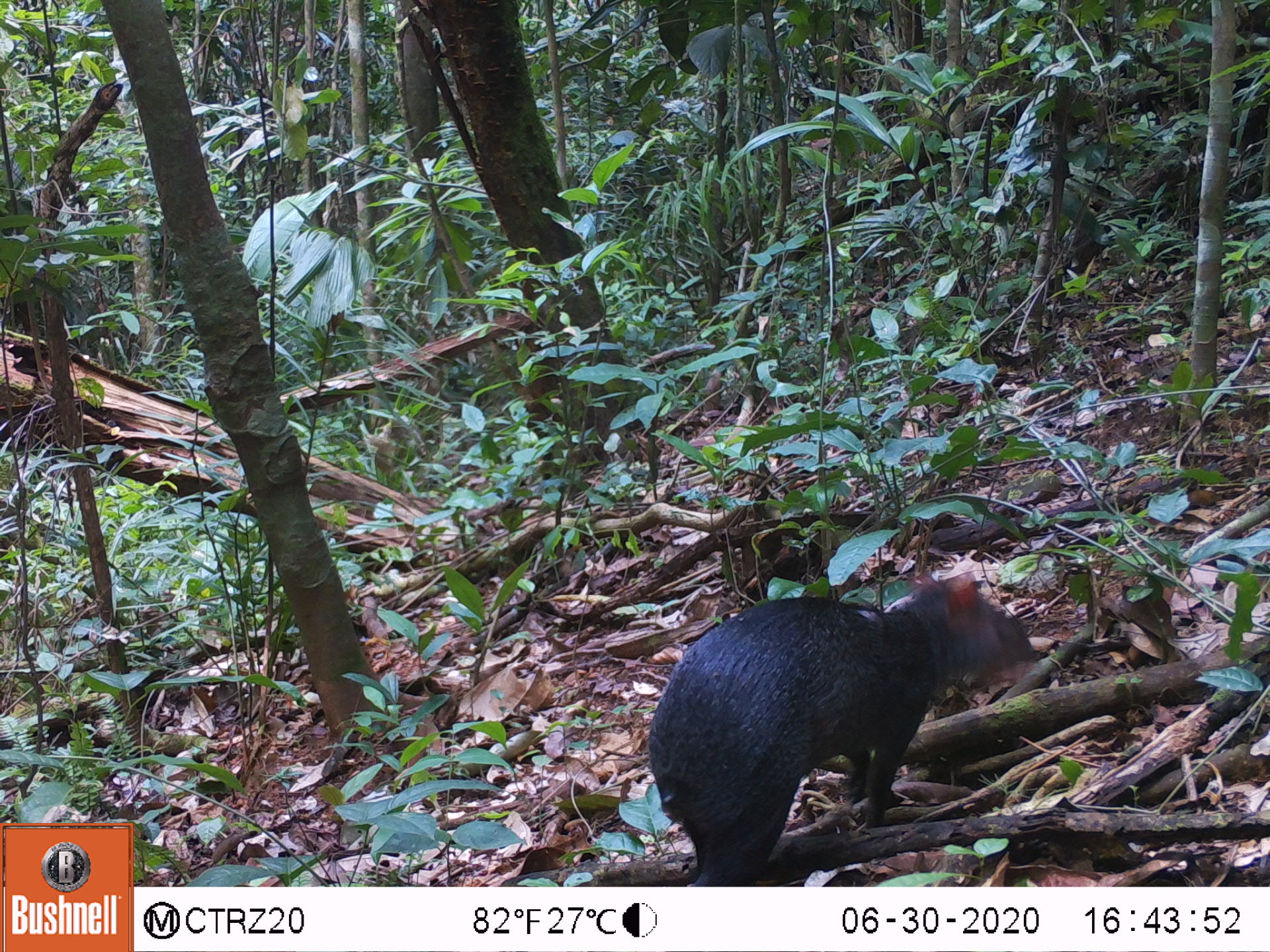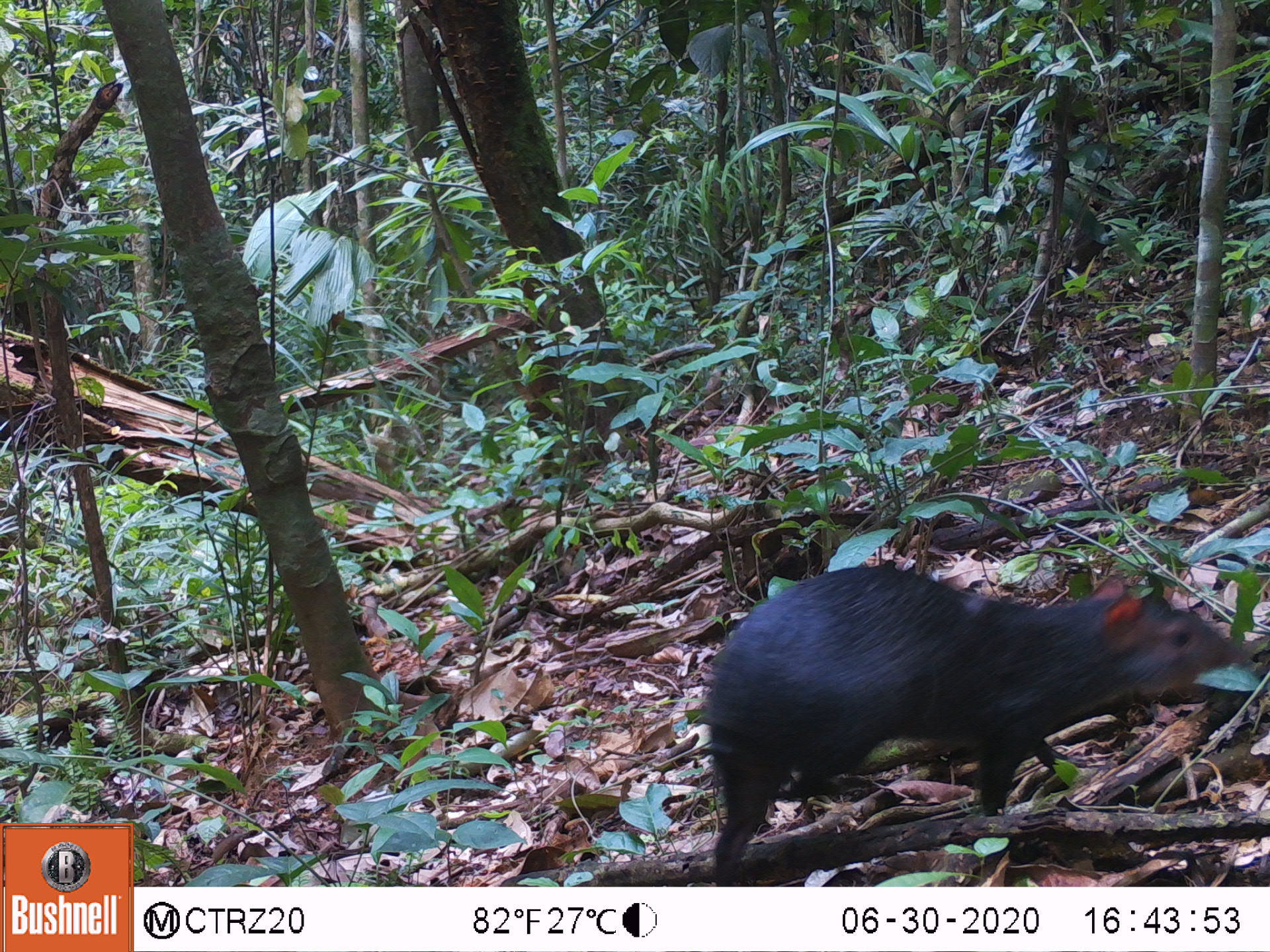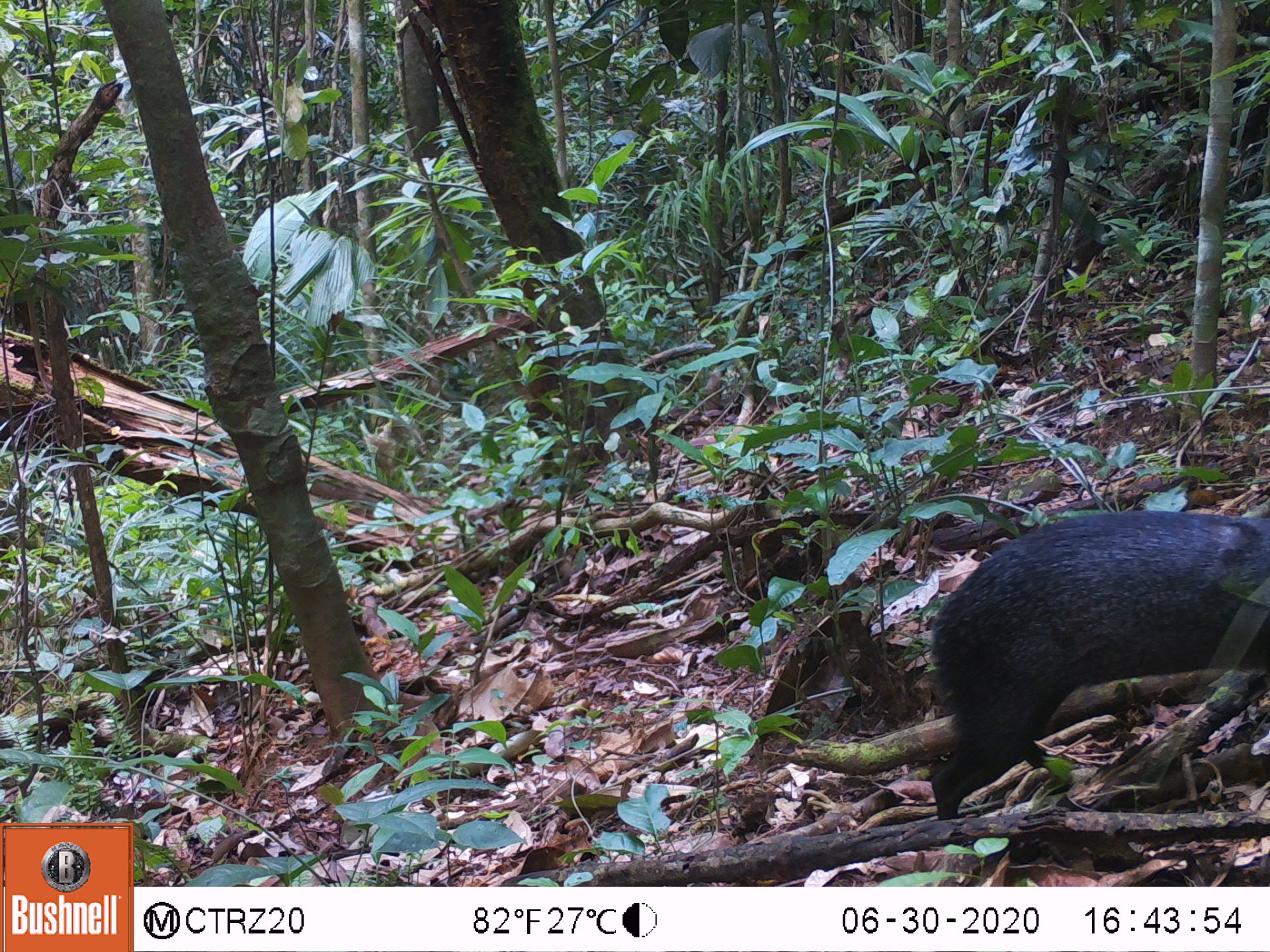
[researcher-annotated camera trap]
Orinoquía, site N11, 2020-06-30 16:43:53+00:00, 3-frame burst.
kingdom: Animalia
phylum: Chordata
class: Mammalia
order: Rodentia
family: Dasyproctidae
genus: Dasyprocta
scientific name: Dasyprocta fuliginosa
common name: black agouti